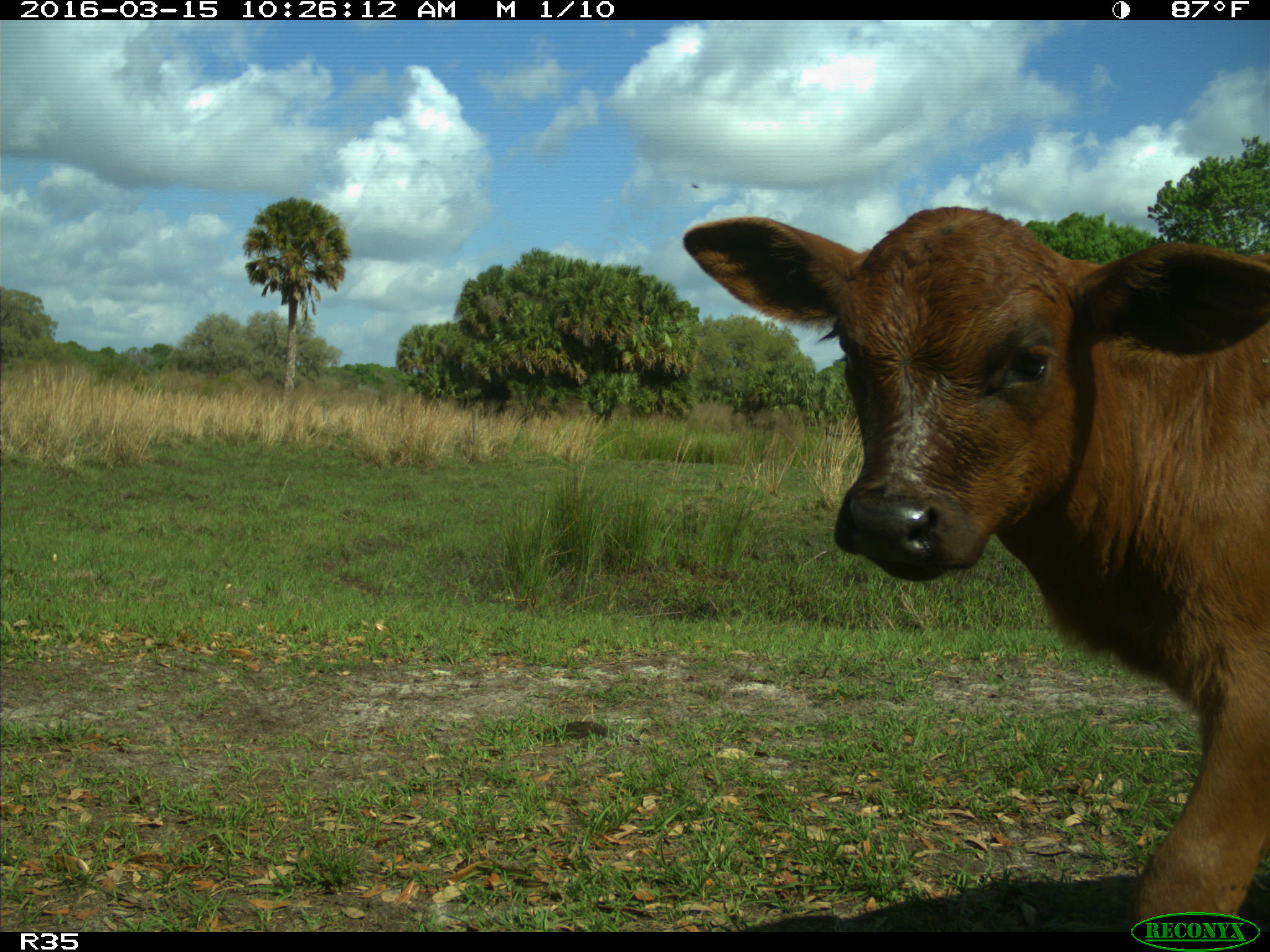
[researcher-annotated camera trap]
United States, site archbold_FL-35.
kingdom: Animalia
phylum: Chordata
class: Mammalia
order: Artiodactyla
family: Bovidae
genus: Bos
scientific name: Bos taurus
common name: domestic cow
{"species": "Bos taurus (domestic cow)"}